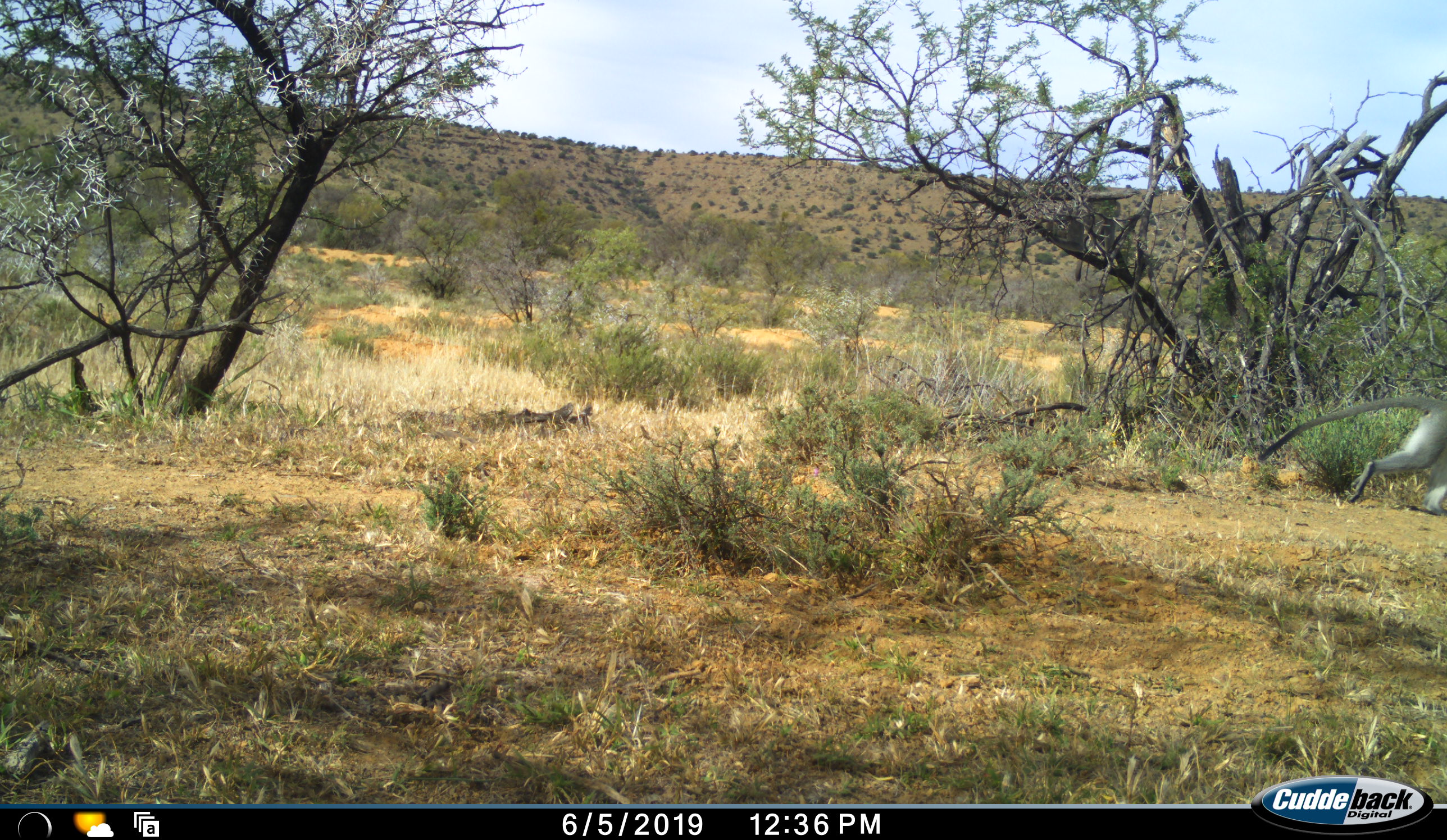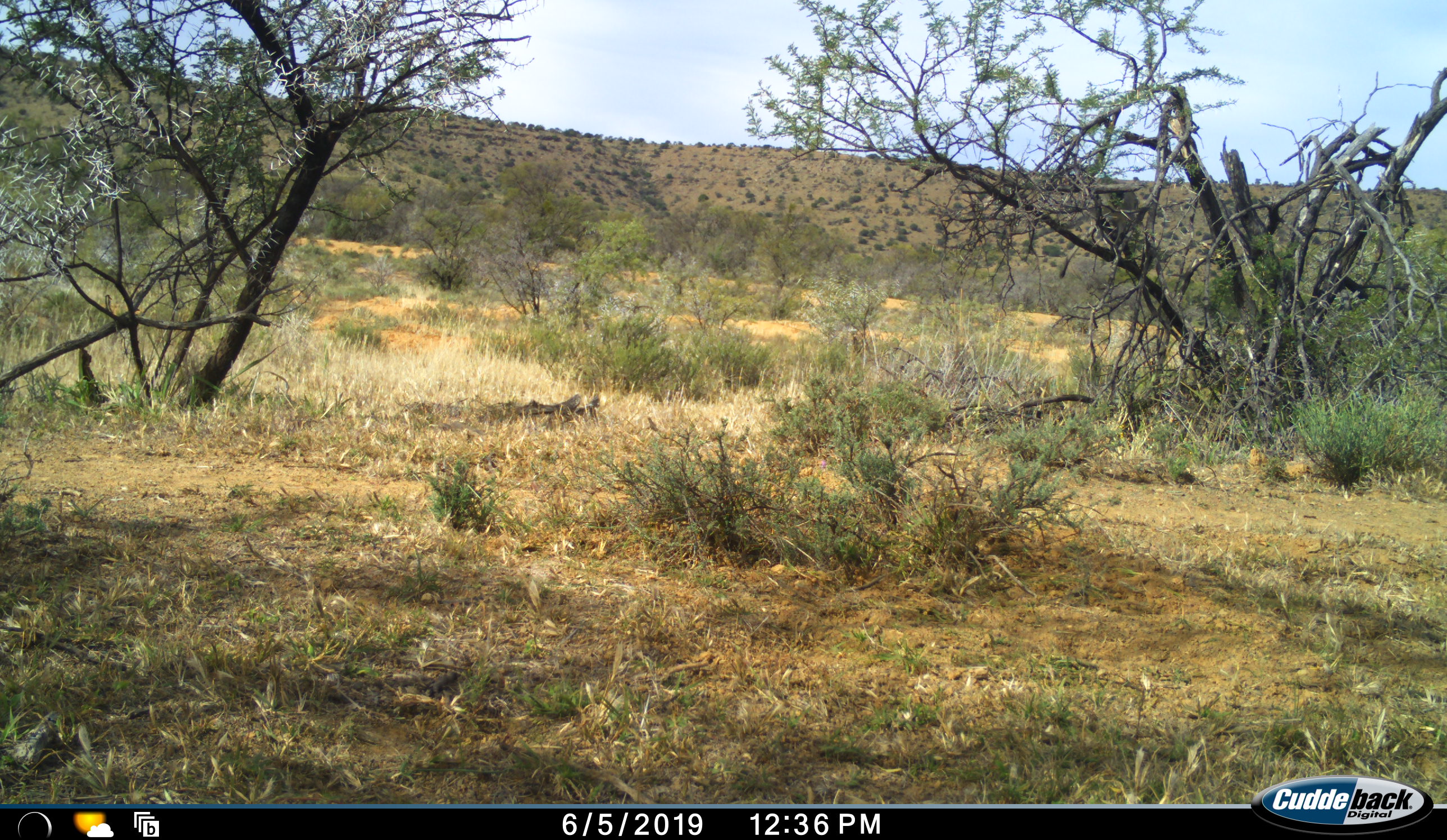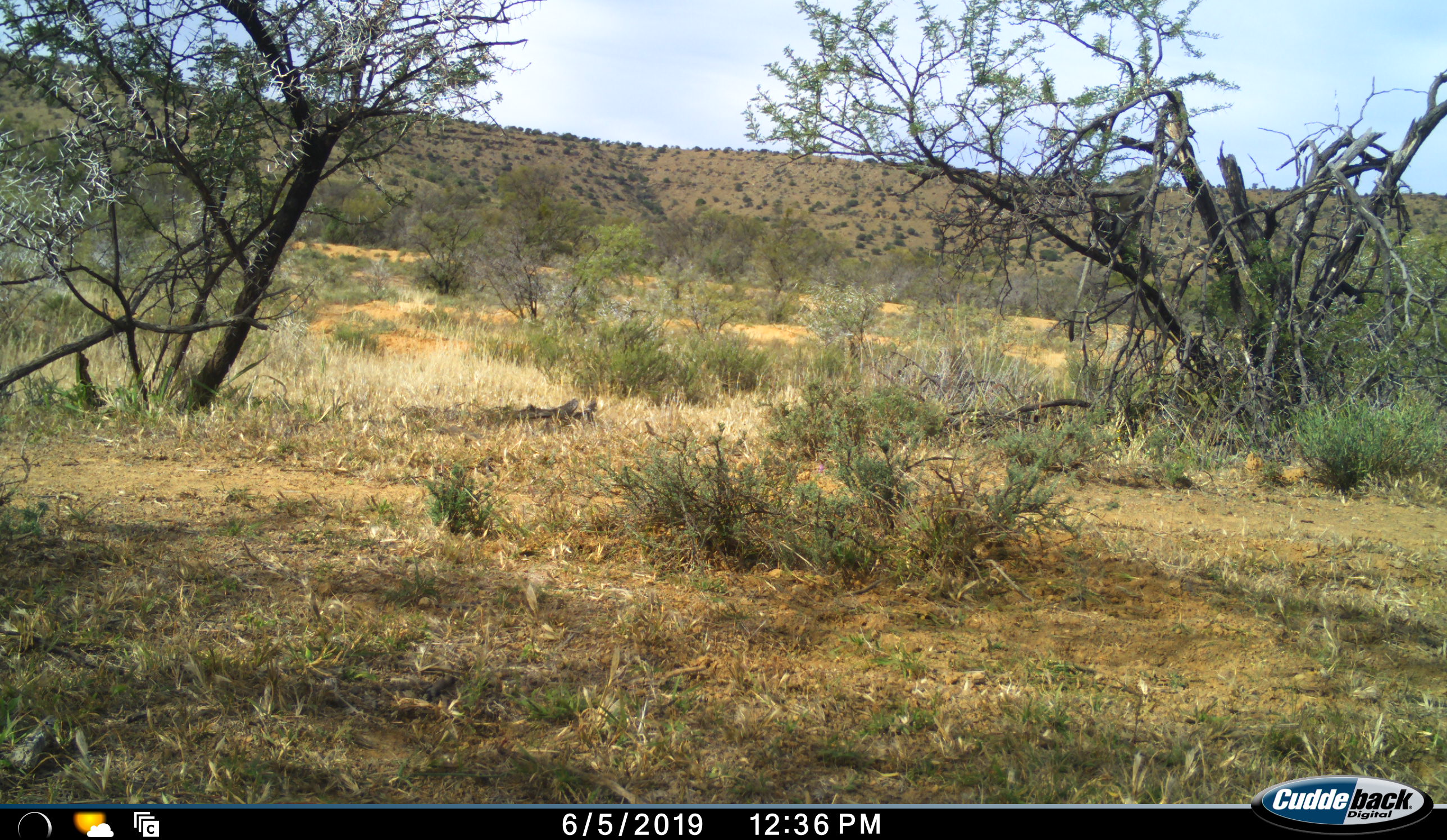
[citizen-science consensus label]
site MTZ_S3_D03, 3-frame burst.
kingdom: Animalia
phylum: Chordata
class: Mammalia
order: Primates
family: Cercopithecidae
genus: Chlorocebus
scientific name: Chlorocebus pygerythrus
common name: vervet monkey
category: monkeyvervet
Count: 2.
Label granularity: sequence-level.